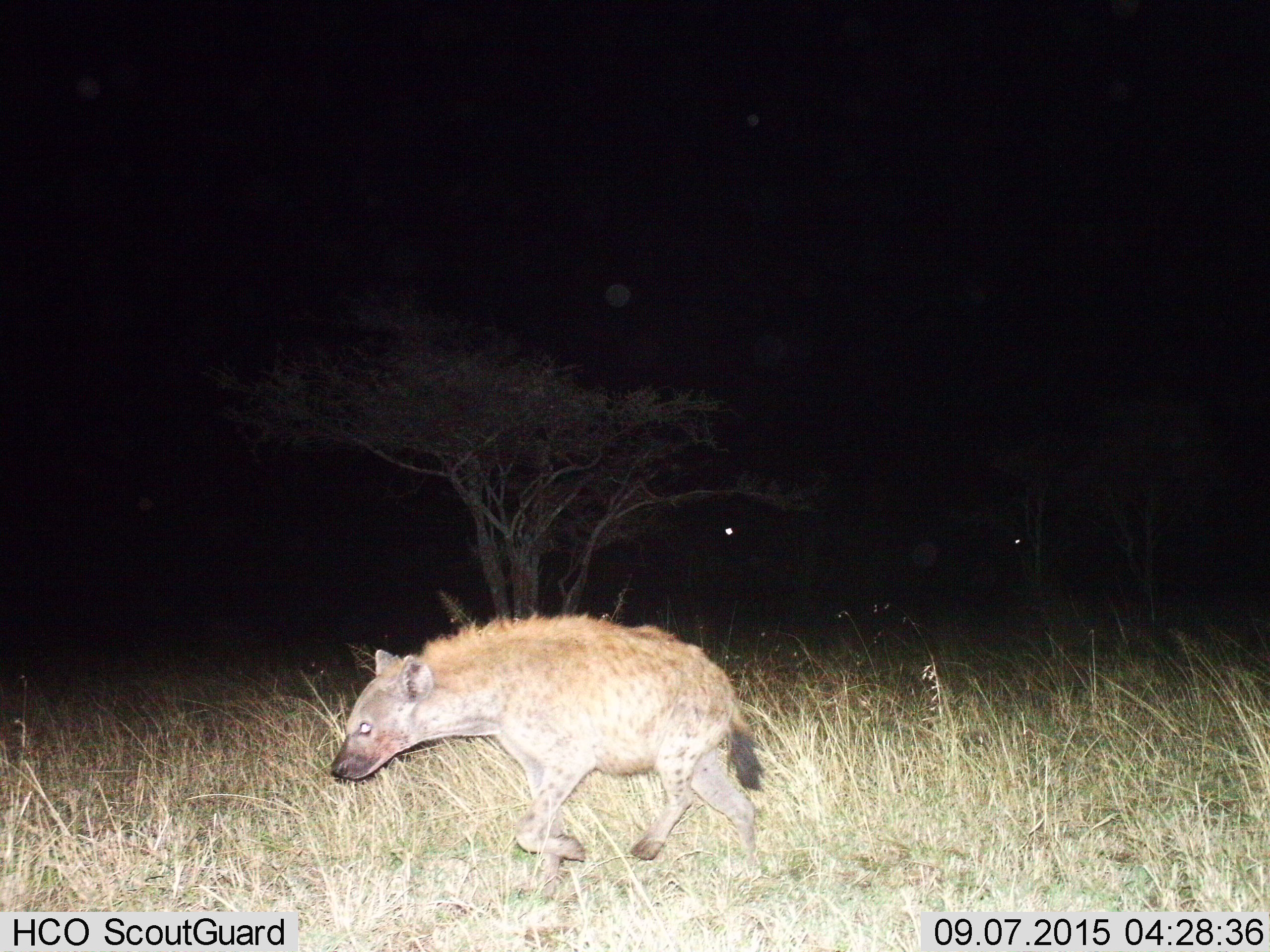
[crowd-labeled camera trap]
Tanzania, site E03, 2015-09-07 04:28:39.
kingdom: Animalia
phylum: Chordata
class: Mammalia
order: Carnivora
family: Hyaenidae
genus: Crocuta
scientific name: Crocuta crocuta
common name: spotted hyena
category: hyenaspotted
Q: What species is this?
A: Hyenaspotted (spotted hyena) (Crocuta crocuta).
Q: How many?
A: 1.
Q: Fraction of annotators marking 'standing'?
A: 0%.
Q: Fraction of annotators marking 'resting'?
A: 0%.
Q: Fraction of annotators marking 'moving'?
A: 100%.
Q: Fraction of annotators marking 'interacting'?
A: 0%.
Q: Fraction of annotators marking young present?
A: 0%.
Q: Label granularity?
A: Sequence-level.